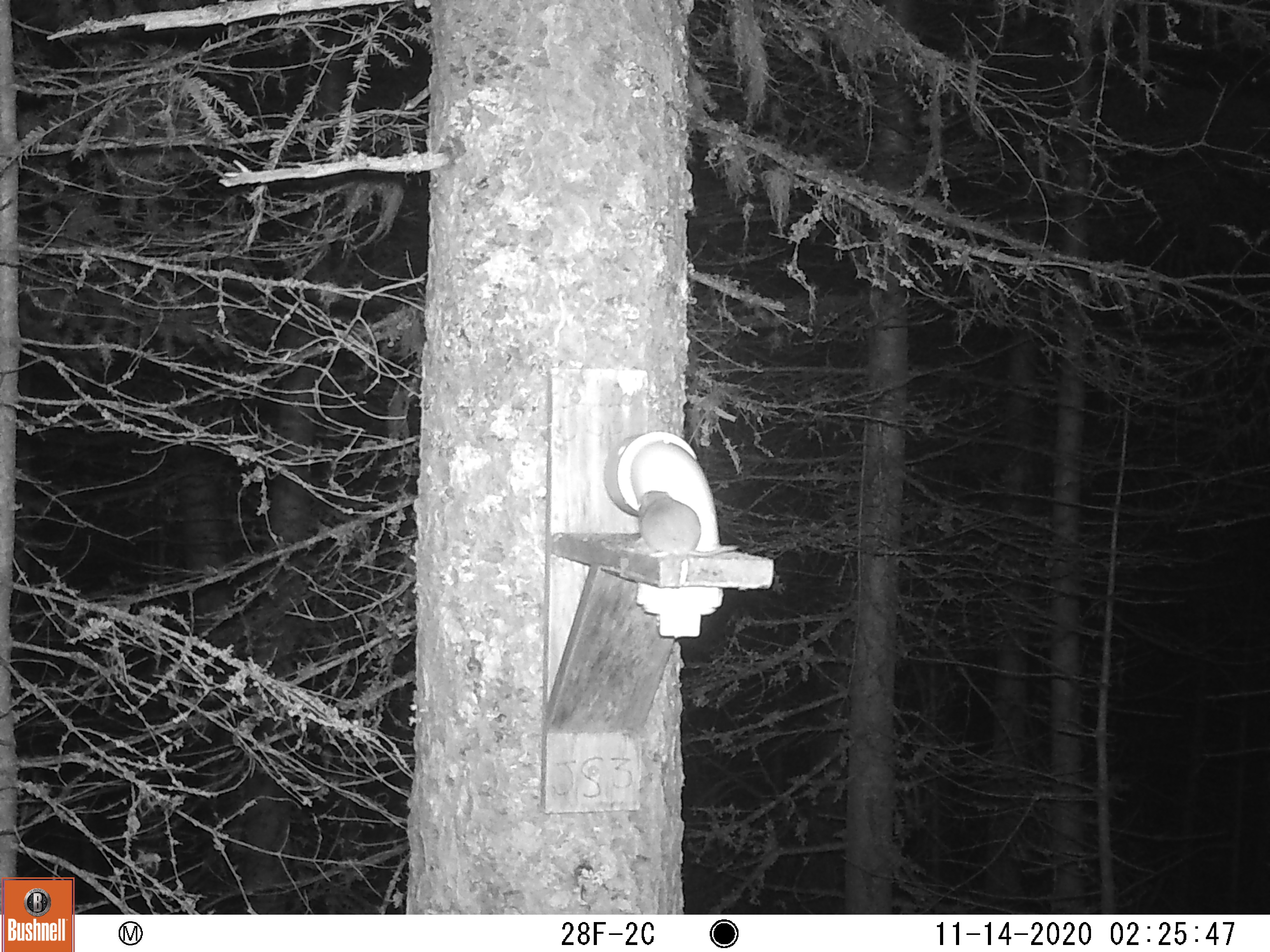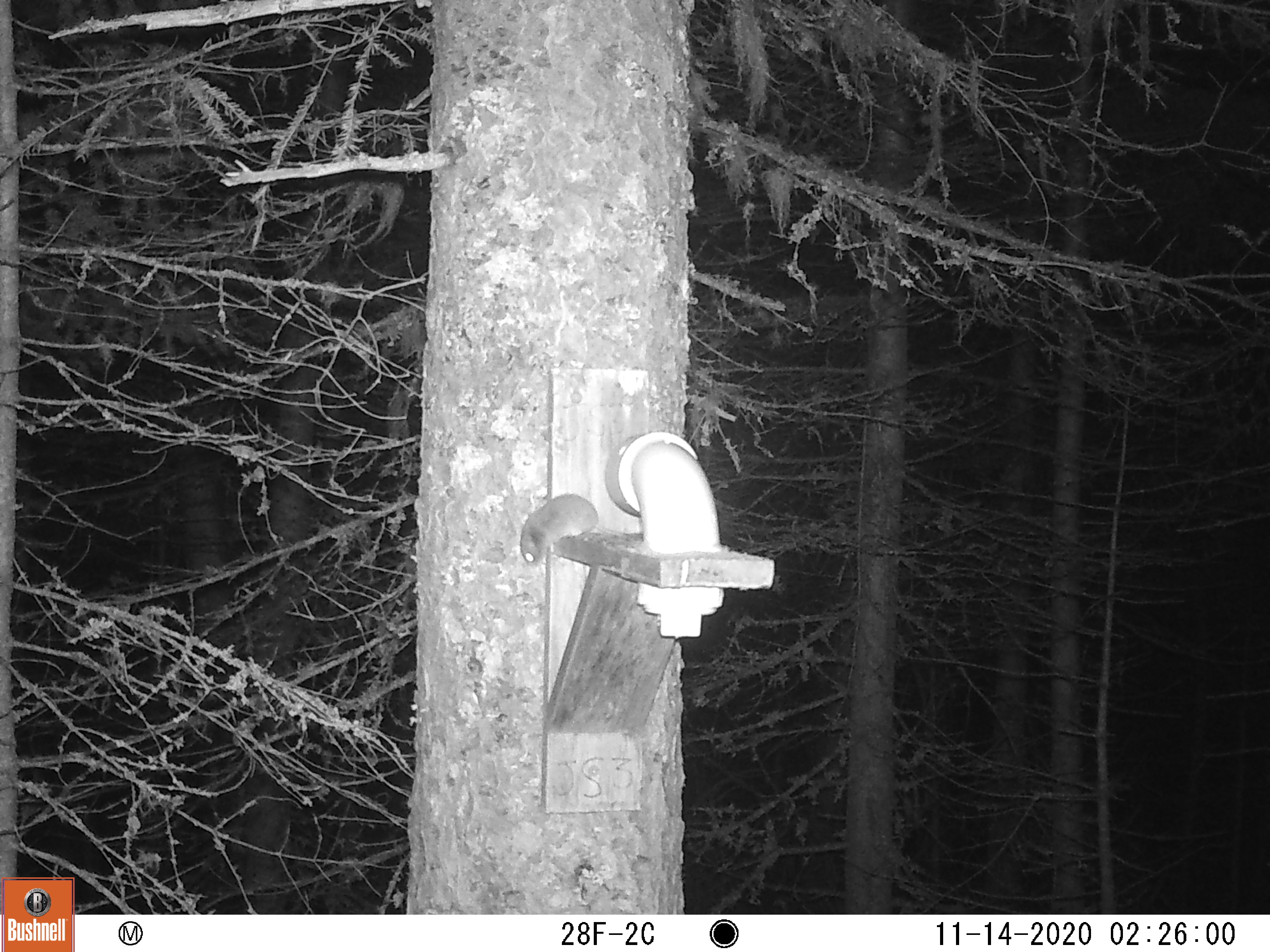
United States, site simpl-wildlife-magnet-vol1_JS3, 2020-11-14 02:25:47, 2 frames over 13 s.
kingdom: Animalia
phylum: Chordata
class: Mammalia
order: Rodentia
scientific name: Rodentia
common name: mouse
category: mouse sp.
Mouse sp. (mouse) (Rodentia).